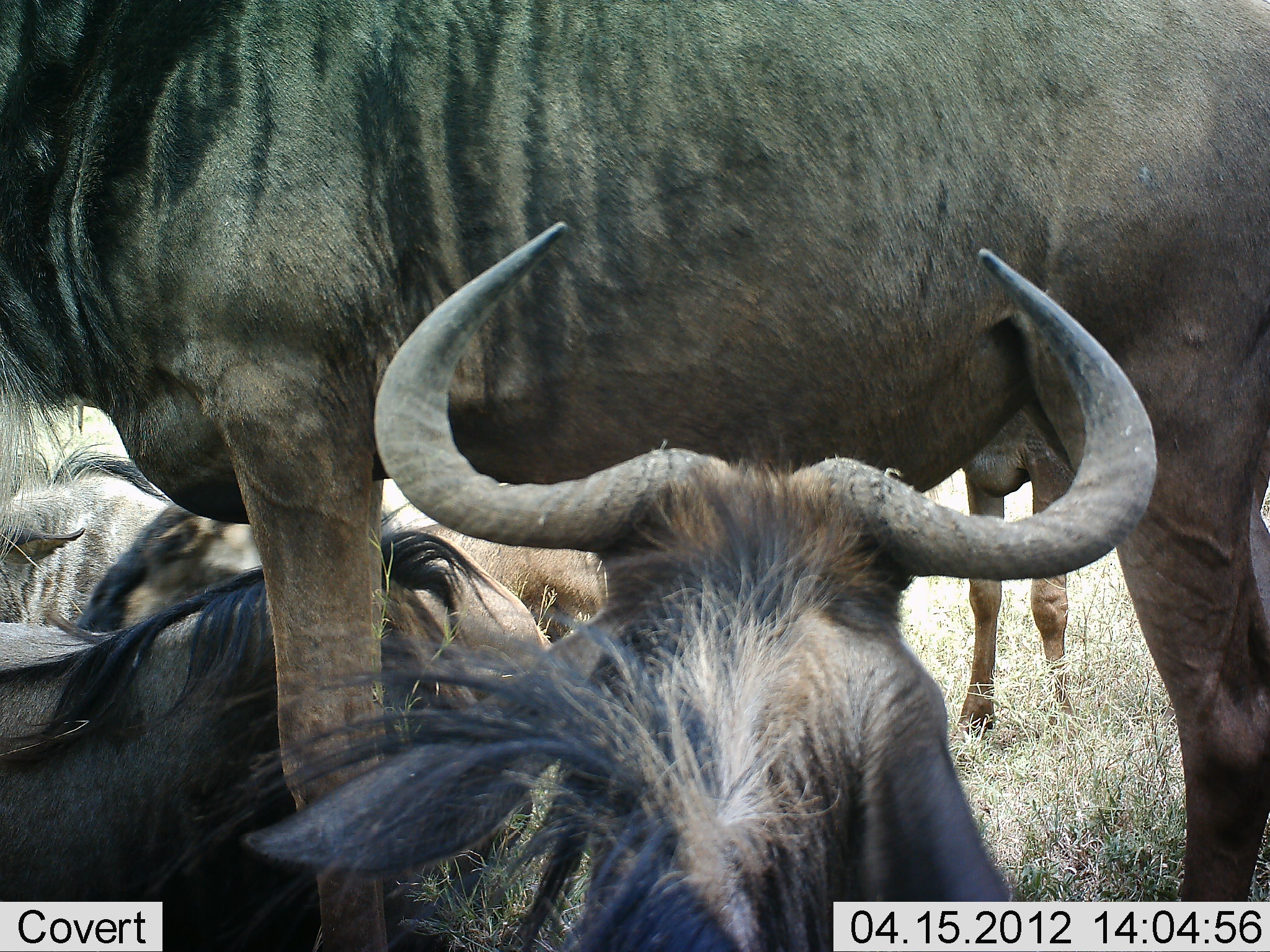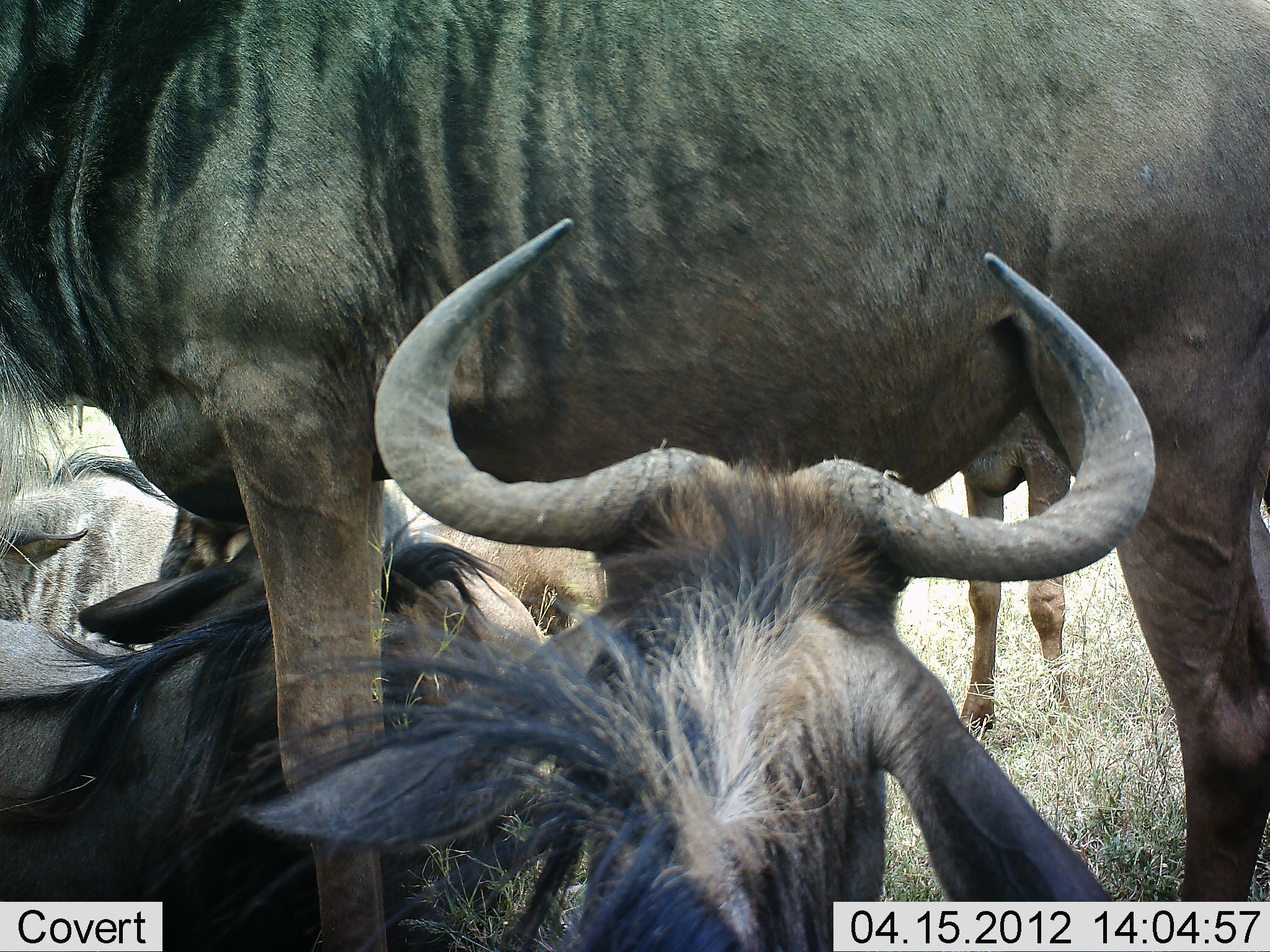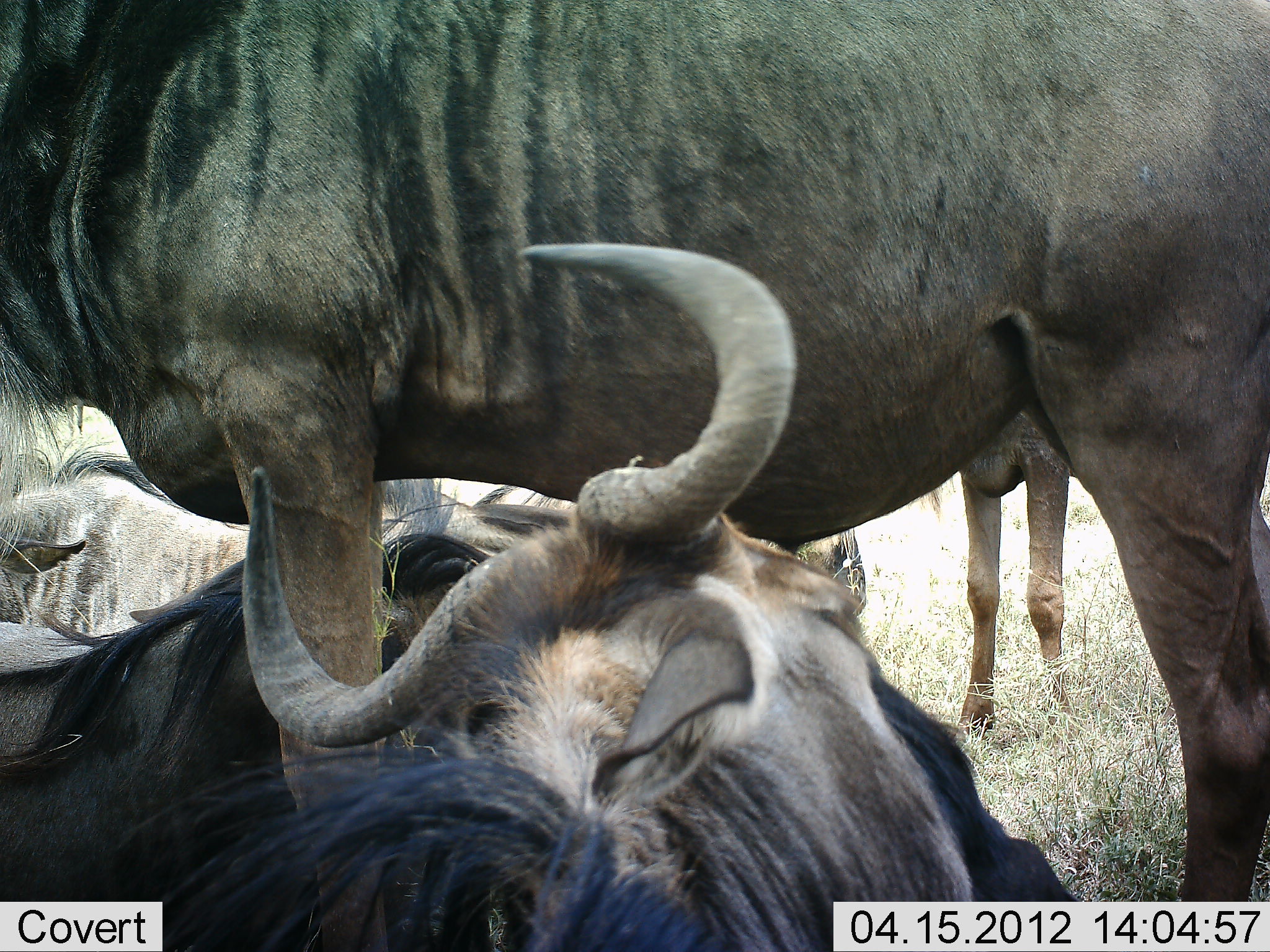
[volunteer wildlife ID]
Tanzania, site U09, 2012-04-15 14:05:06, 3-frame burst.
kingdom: Animalia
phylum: Chordata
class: Mammalia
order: Artiodactyla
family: Bovidae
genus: Connochaetes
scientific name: Connochaetes taurinus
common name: blue wildebeest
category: wildebeest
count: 5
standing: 62%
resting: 86%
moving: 5%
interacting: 5%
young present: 5%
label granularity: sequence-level